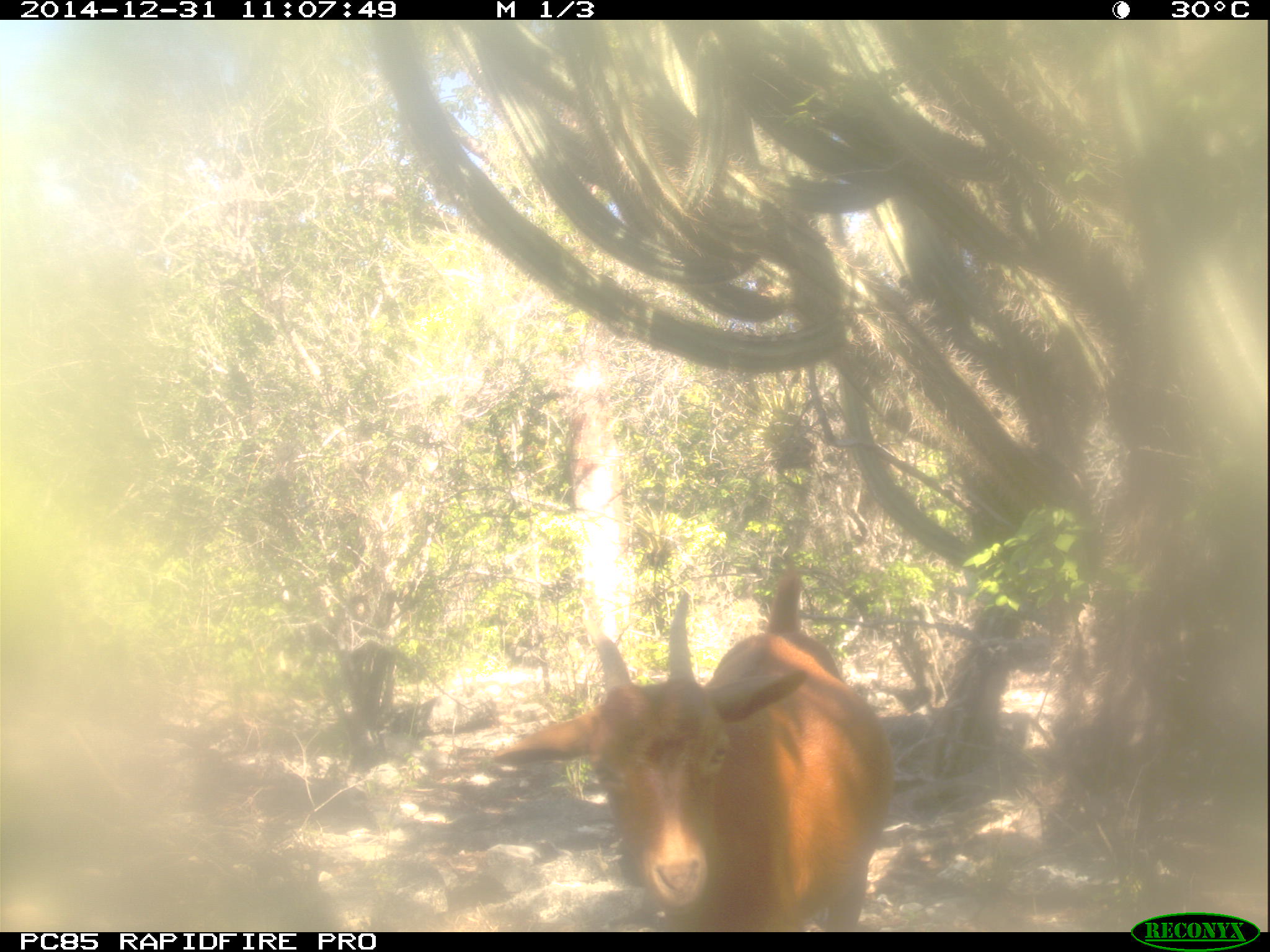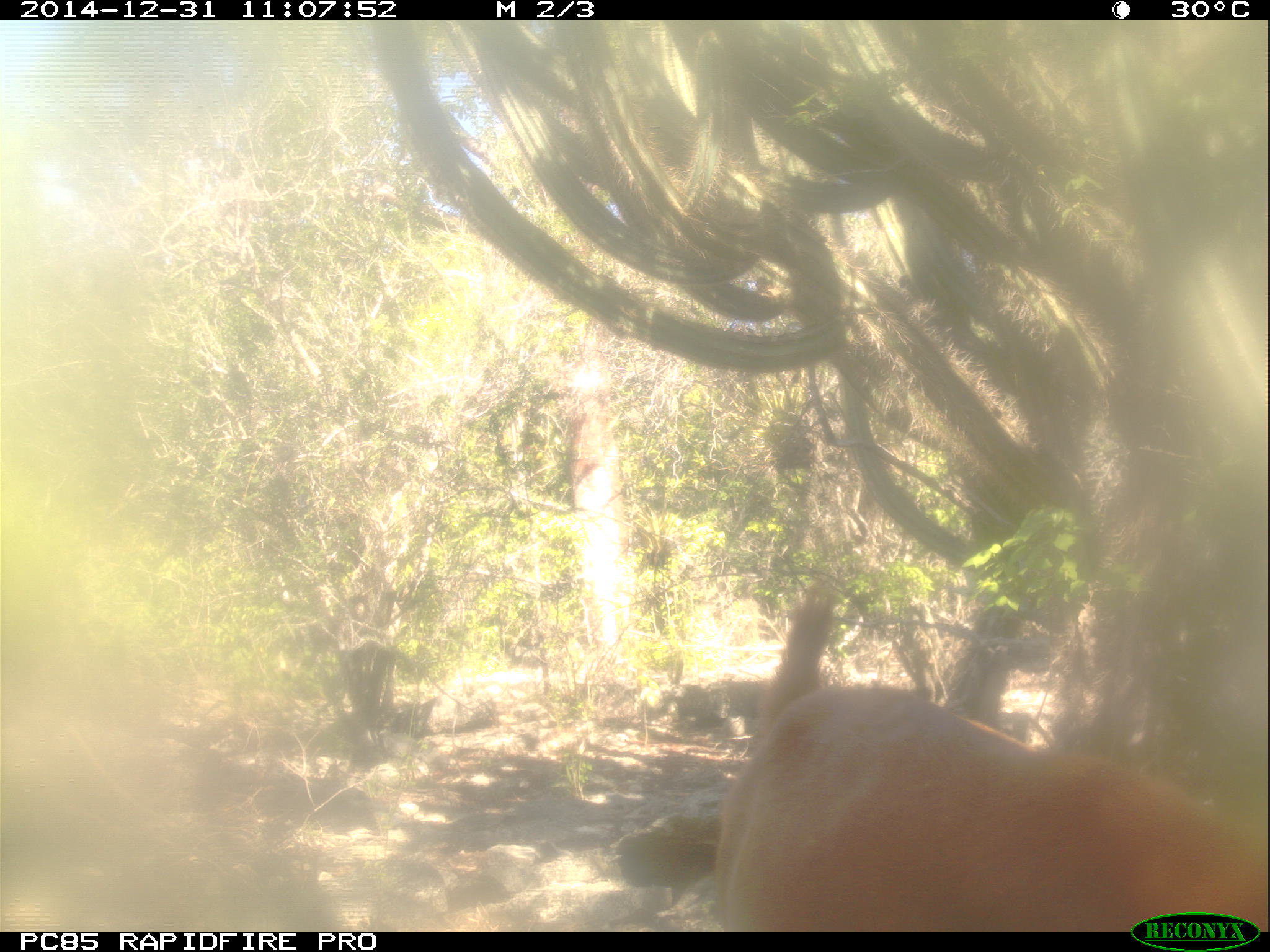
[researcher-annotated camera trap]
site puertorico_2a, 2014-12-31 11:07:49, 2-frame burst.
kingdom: Animalia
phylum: Chordata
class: Mammalia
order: Artiodactyla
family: Bovidae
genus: Capra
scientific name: Capra hircus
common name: goat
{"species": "goat (Capra hircus)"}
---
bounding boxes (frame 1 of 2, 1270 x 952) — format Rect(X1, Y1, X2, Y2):
goat: Rect(499, 574, 892, 931)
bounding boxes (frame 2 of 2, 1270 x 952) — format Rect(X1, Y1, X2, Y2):
goat: Rect(706, 581, 1270, 928)